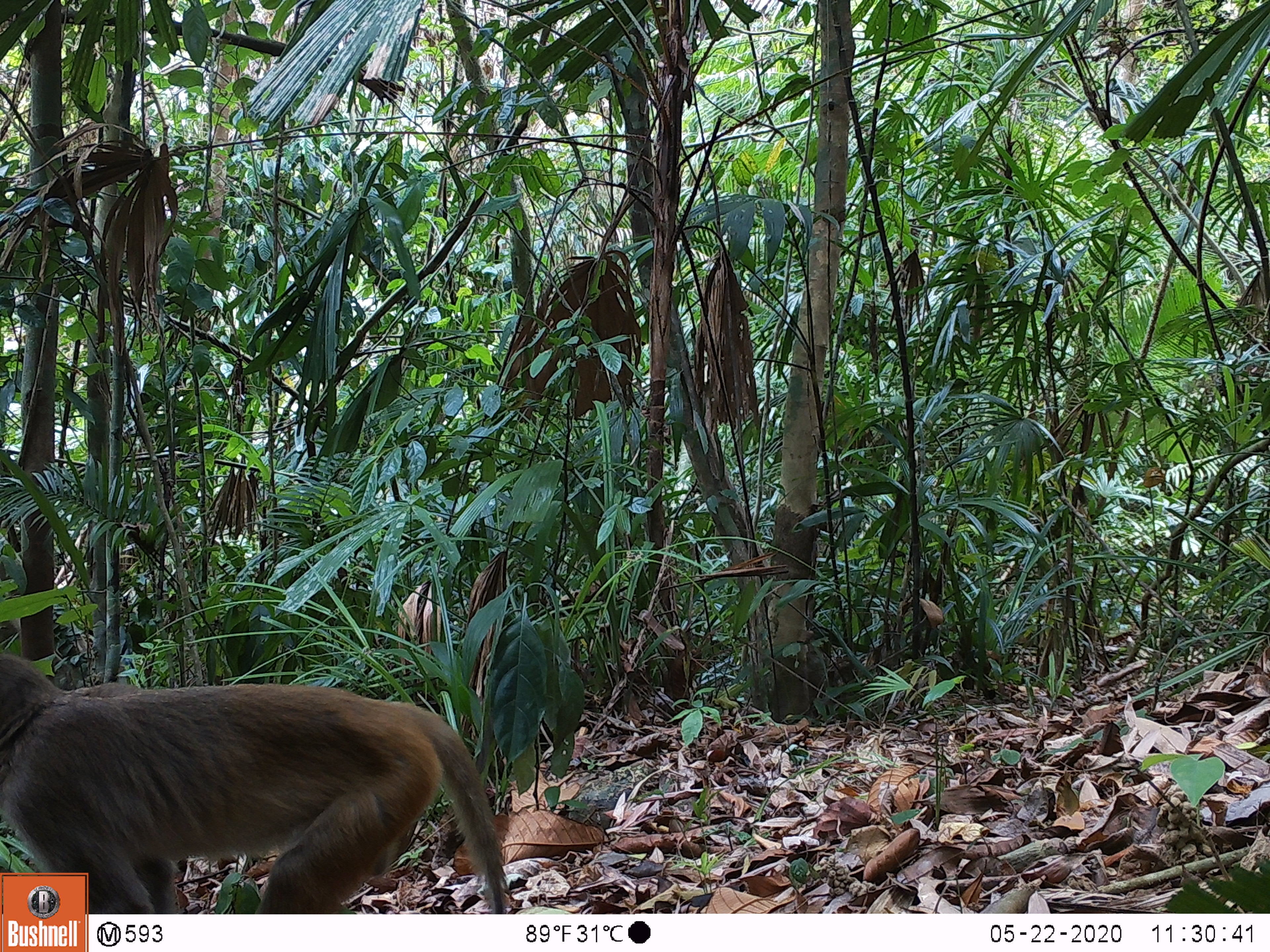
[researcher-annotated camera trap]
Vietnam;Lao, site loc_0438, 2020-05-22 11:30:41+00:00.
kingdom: Animalia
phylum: Chordata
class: Mammalia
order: Primates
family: Cercopithecidae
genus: Macaca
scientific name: Macaca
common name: macaques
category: assam or rhesus macaque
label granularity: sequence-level